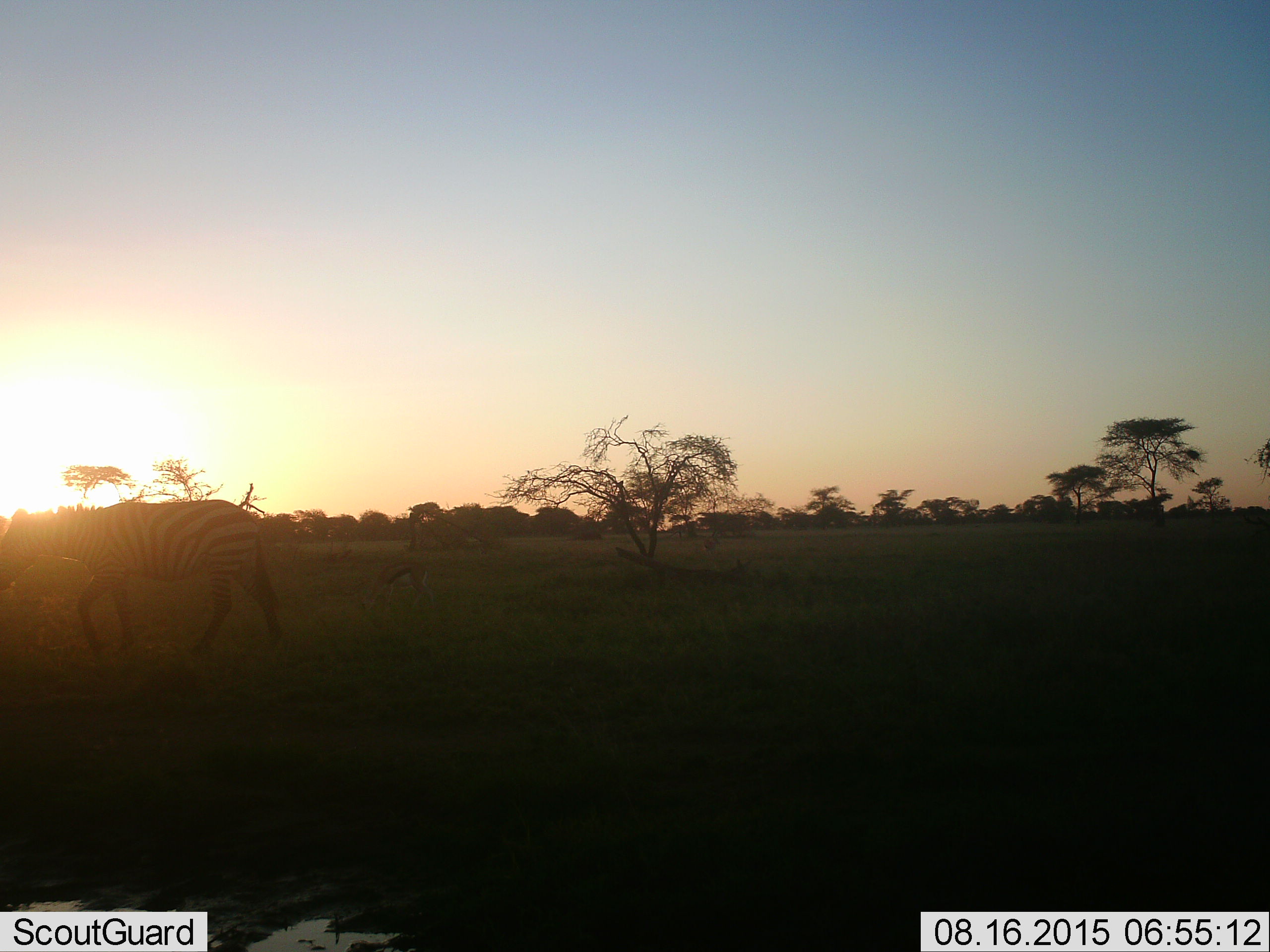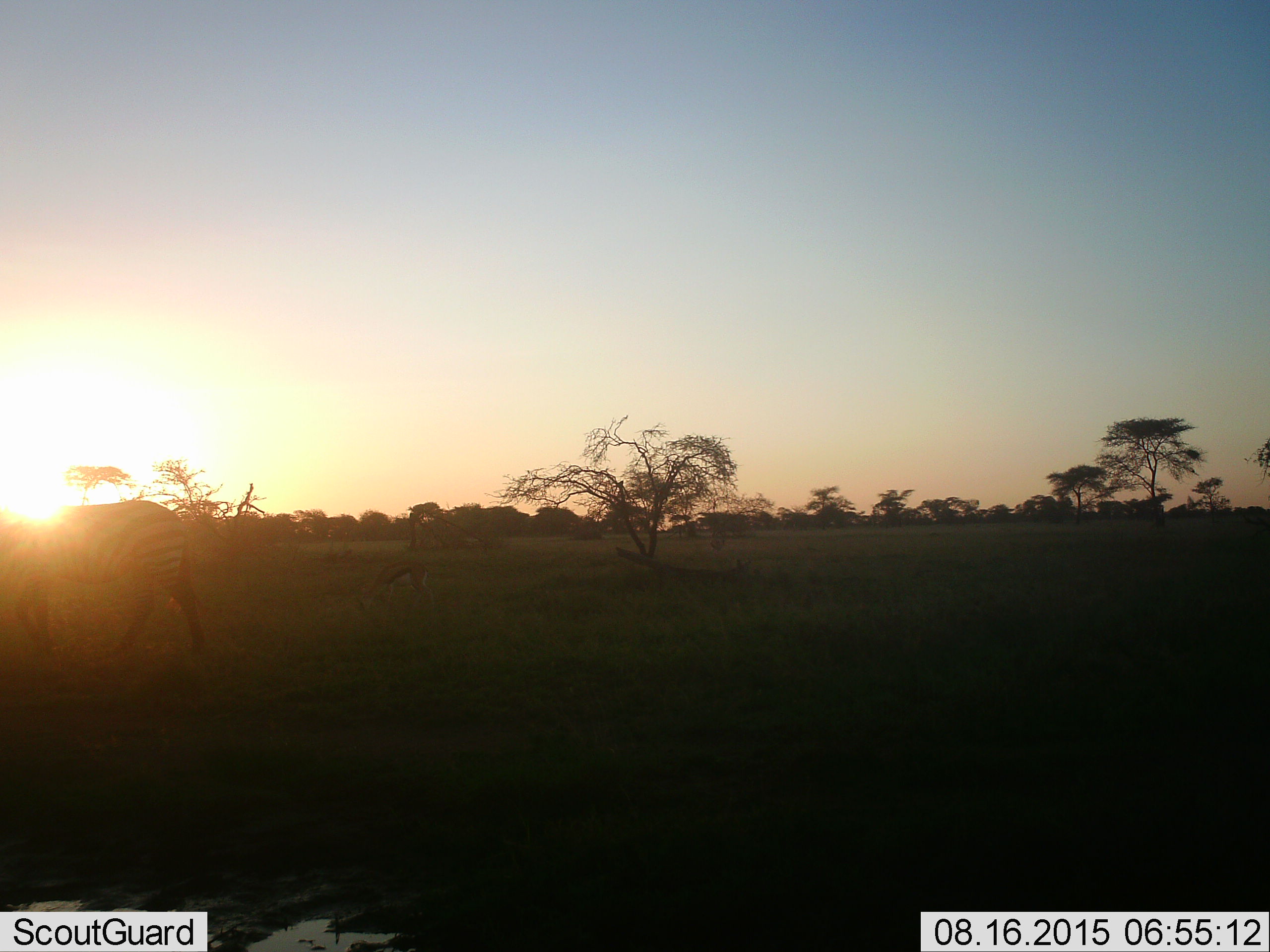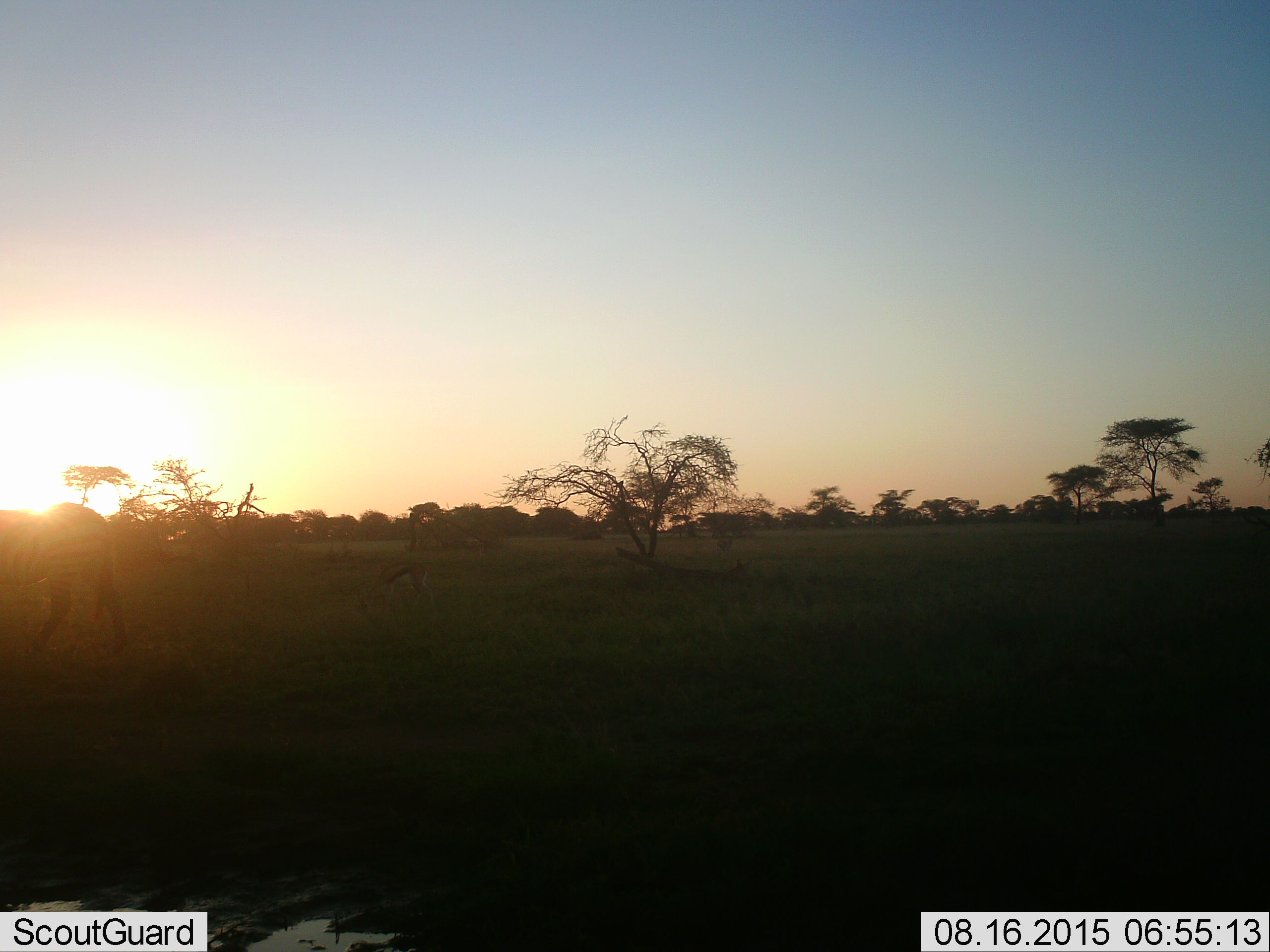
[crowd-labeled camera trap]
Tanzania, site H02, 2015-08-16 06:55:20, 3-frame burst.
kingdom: Animalia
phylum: Chordata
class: Mammalia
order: Perissodactyla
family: Equidae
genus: Equus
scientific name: Equus quagga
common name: plains zebra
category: zebra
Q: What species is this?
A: Zebra (plains zebra) (Equus quagga).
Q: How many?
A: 1.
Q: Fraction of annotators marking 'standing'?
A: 10%.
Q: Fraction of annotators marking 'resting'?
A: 0%.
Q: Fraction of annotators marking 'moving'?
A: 80%.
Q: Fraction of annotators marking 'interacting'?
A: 10%.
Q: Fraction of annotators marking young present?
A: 0%.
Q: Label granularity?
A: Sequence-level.